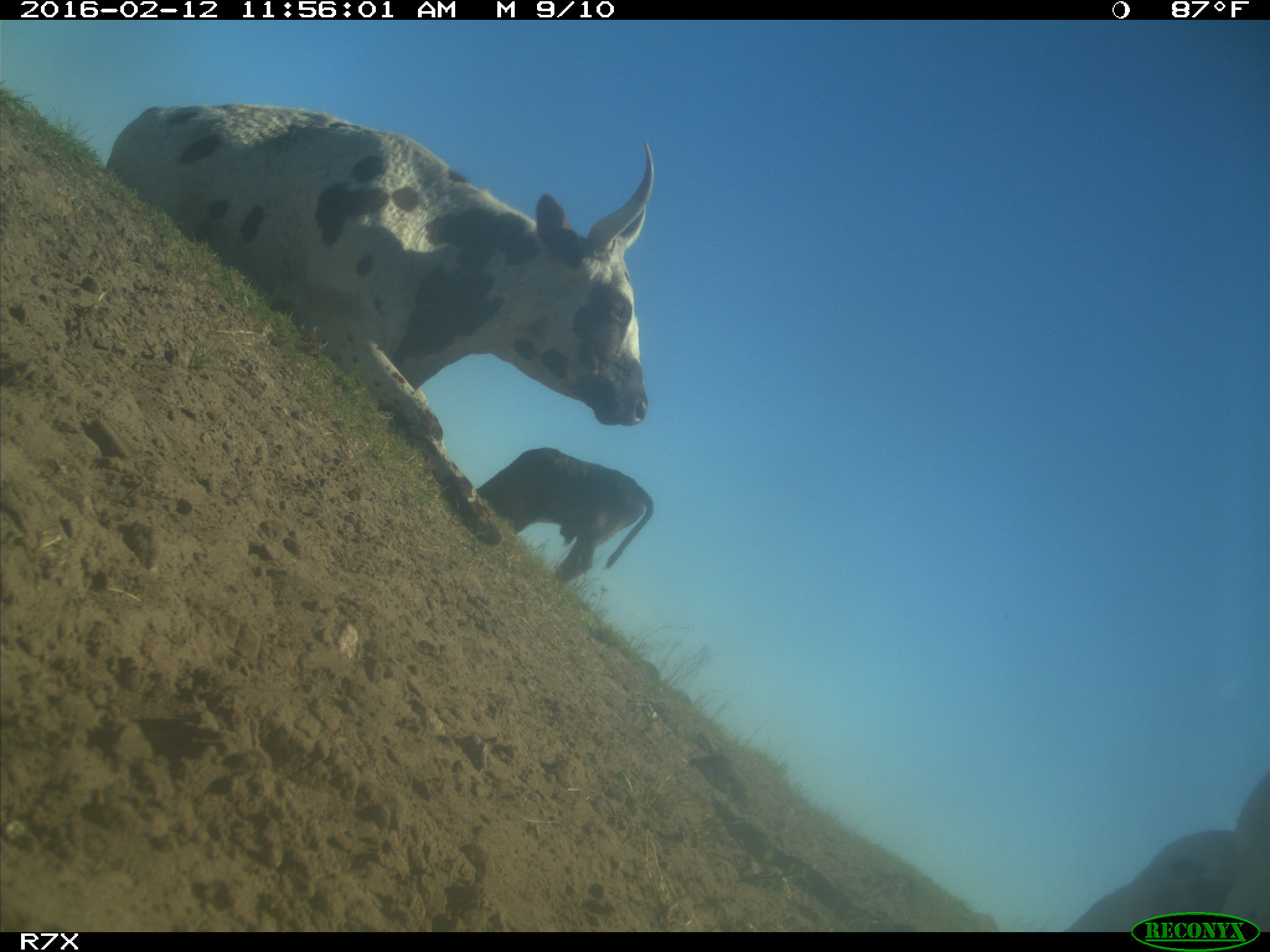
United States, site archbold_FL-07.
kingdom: Animalia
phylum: Chordata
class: Mammalia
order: Artiodactyla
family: Bovidae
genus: Bos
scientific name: Bos taurus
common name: domestic cow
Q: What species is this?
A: Bos taurus (domestic cow).